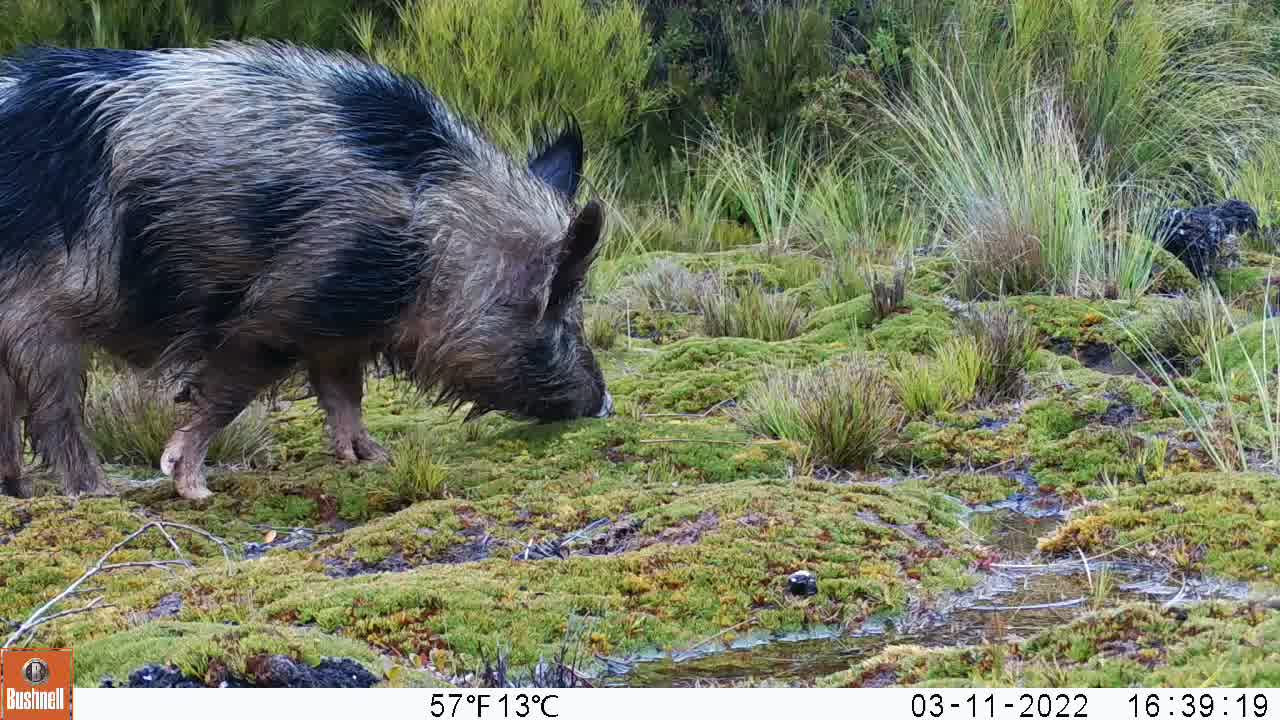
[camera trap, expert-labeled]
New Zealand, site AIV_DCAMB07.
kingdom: Animalia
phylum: Chordata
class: Mammalia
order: Artiodactyla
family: Suidae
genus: Sus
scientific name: Sus scrofa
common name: pig